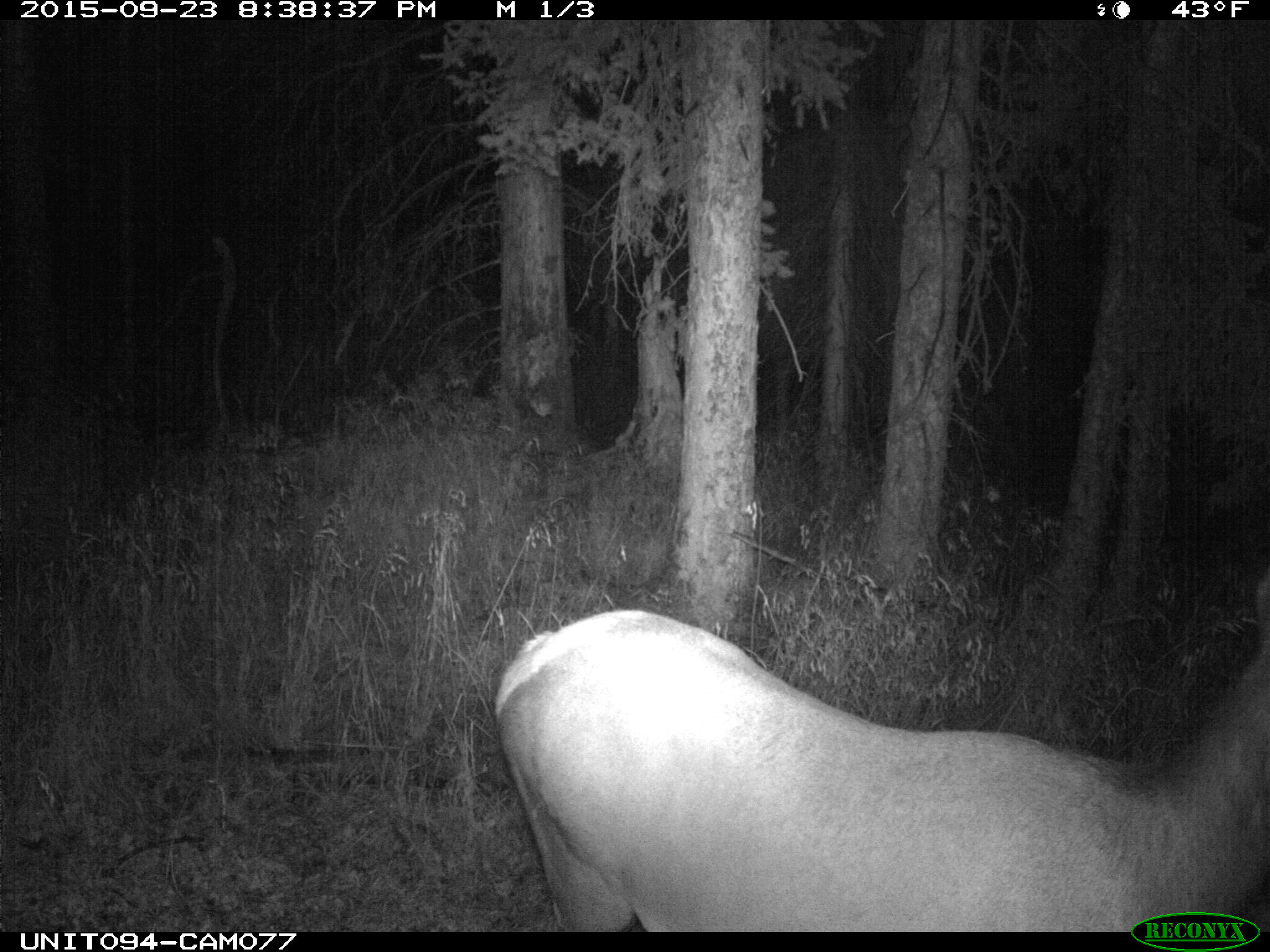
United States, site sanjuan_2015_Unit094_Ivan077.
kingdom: Animalia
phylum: Chordata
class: Mammalia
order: Artiodactyla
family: Cervidae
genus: Cervus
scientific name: Cervus elaphus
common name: red deer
Cervus elaphus (red deer).